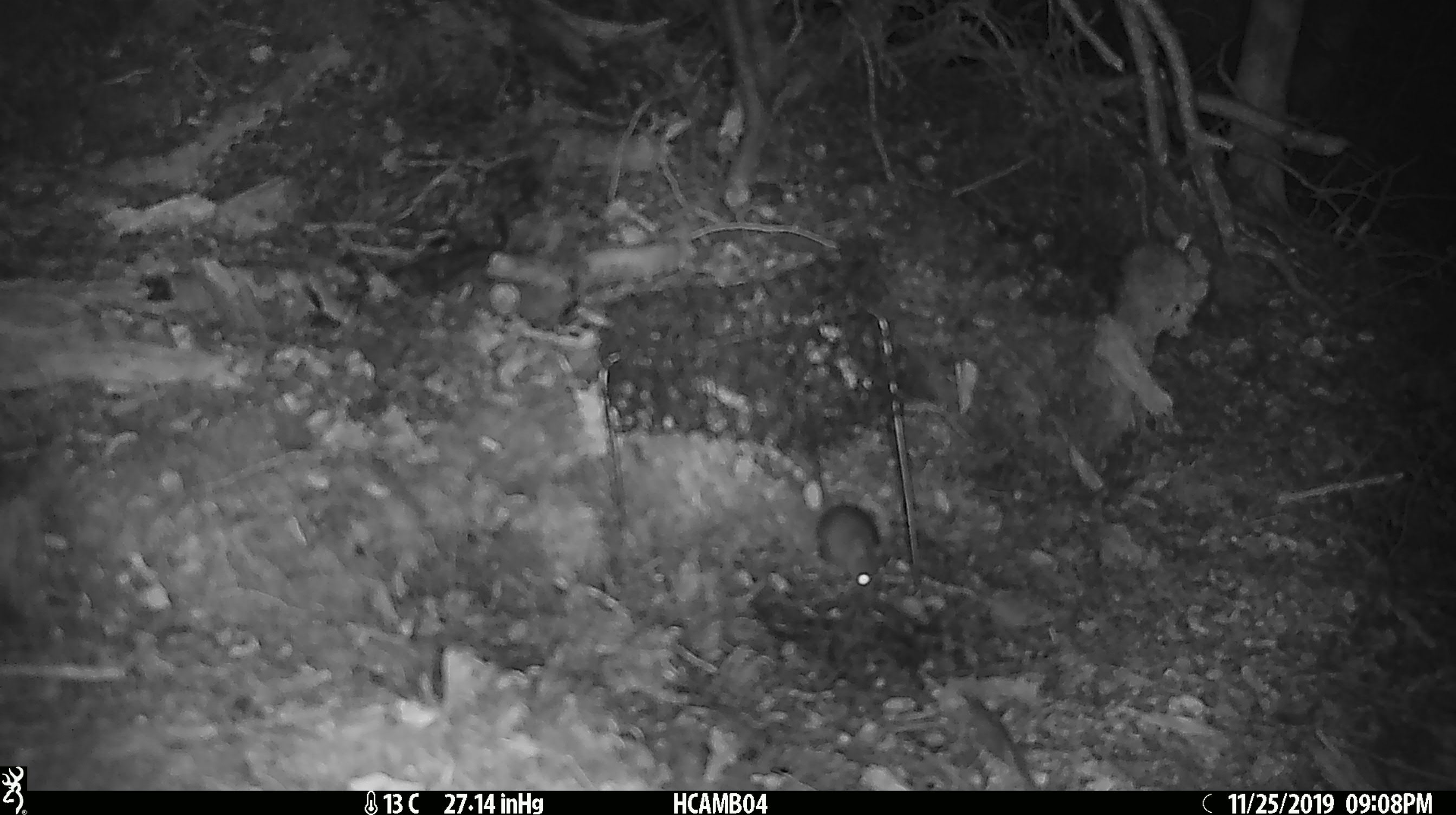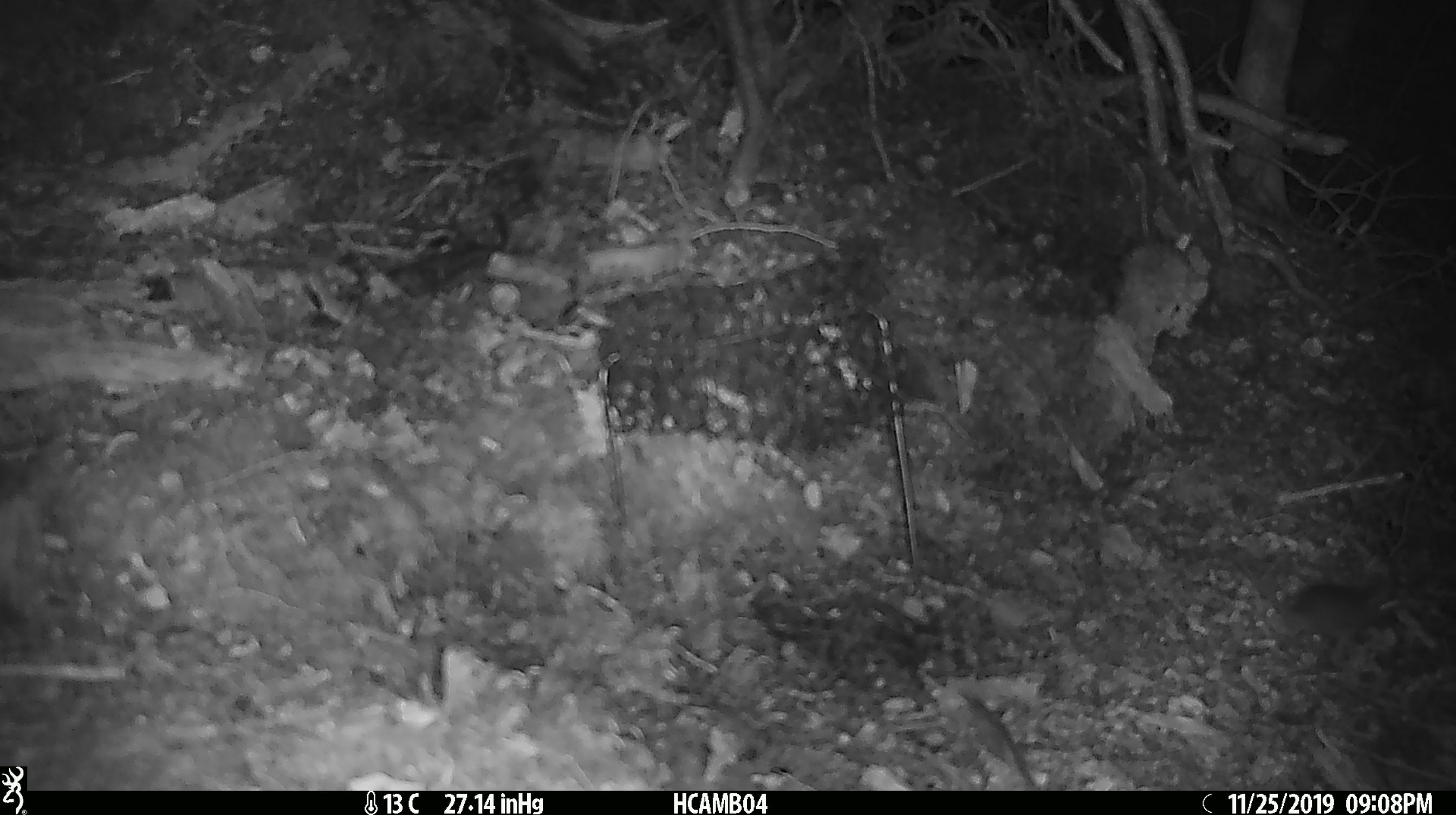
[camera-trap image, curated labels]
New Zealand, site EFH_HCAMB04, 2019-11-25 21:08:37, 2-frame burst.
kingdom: Animalia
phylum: Chordata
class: Mammalia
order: Rodentia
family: Muridae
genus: Mus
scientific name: Mus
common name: mouse